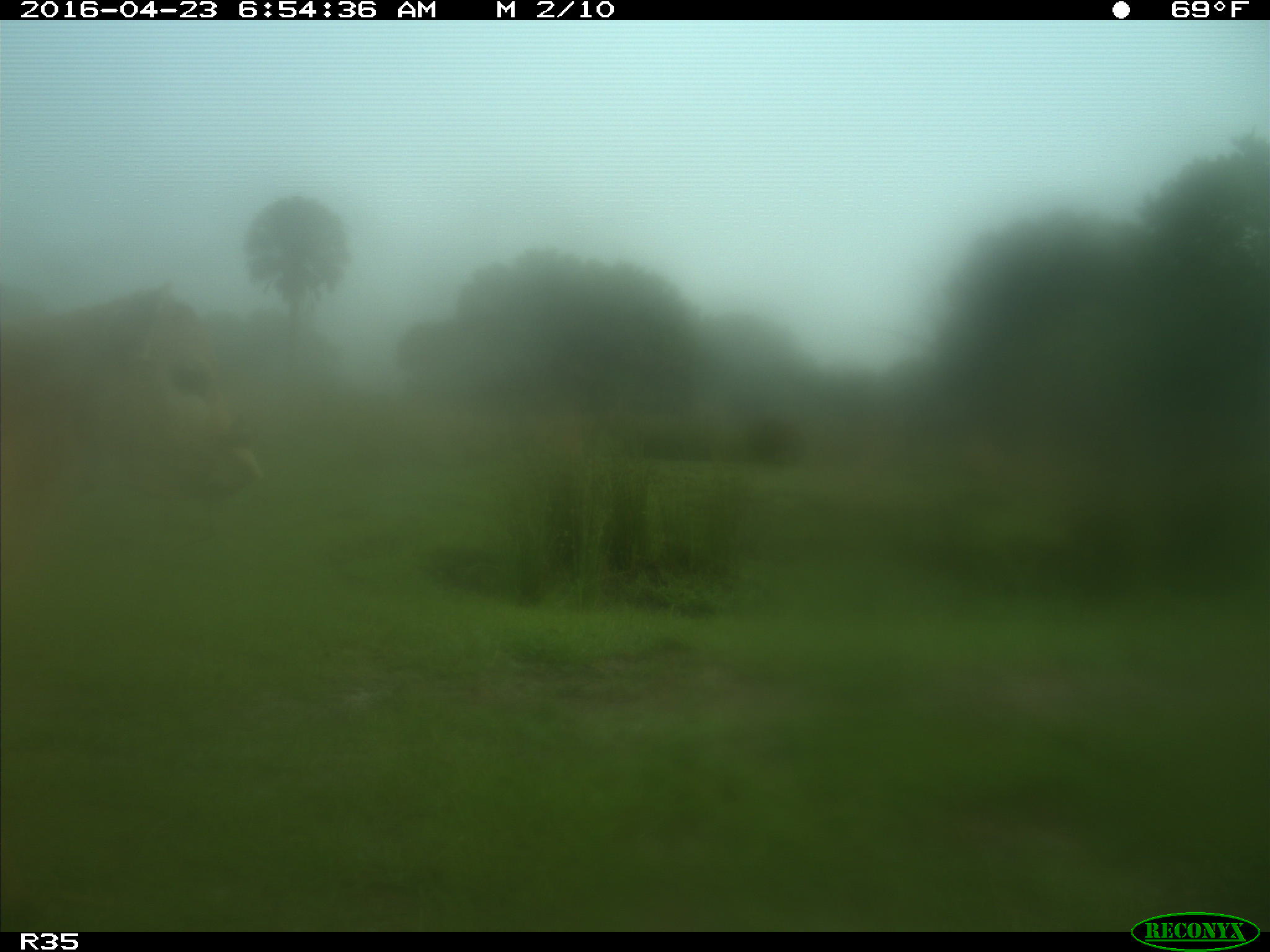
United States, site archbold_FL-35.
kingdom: Animalia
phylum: Chordata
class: Mammalia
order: Artiodactyla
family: Bovidae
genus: Bos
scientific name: Bos taurus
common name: domestic cow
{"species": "Bos taurus (domestic cow)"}